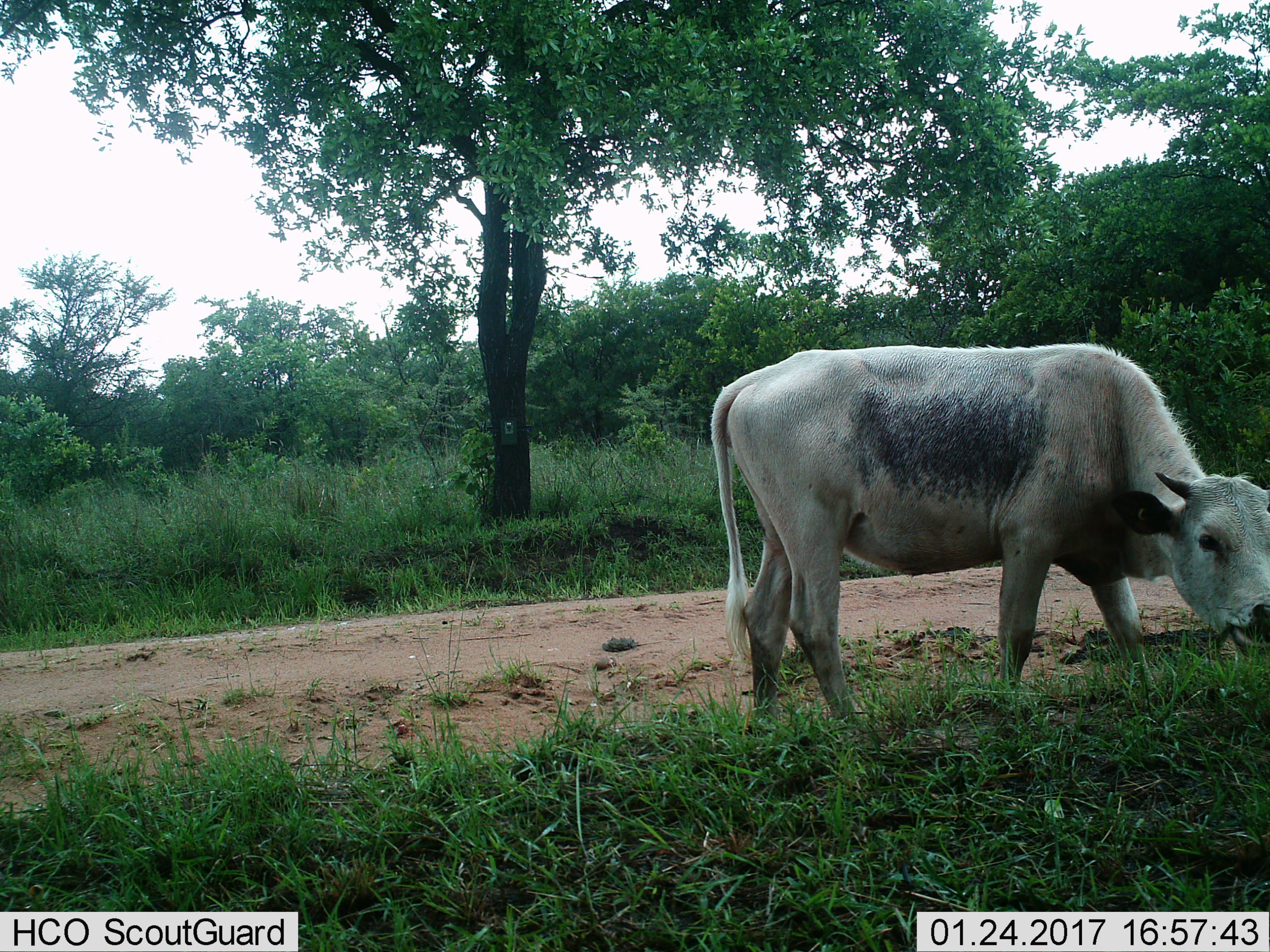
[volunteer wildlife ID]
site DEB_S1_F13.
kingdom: Animalia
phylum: Chordata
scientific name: Vertebrata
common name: domestic animal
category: domesticanimal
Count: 1.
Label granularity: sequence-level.